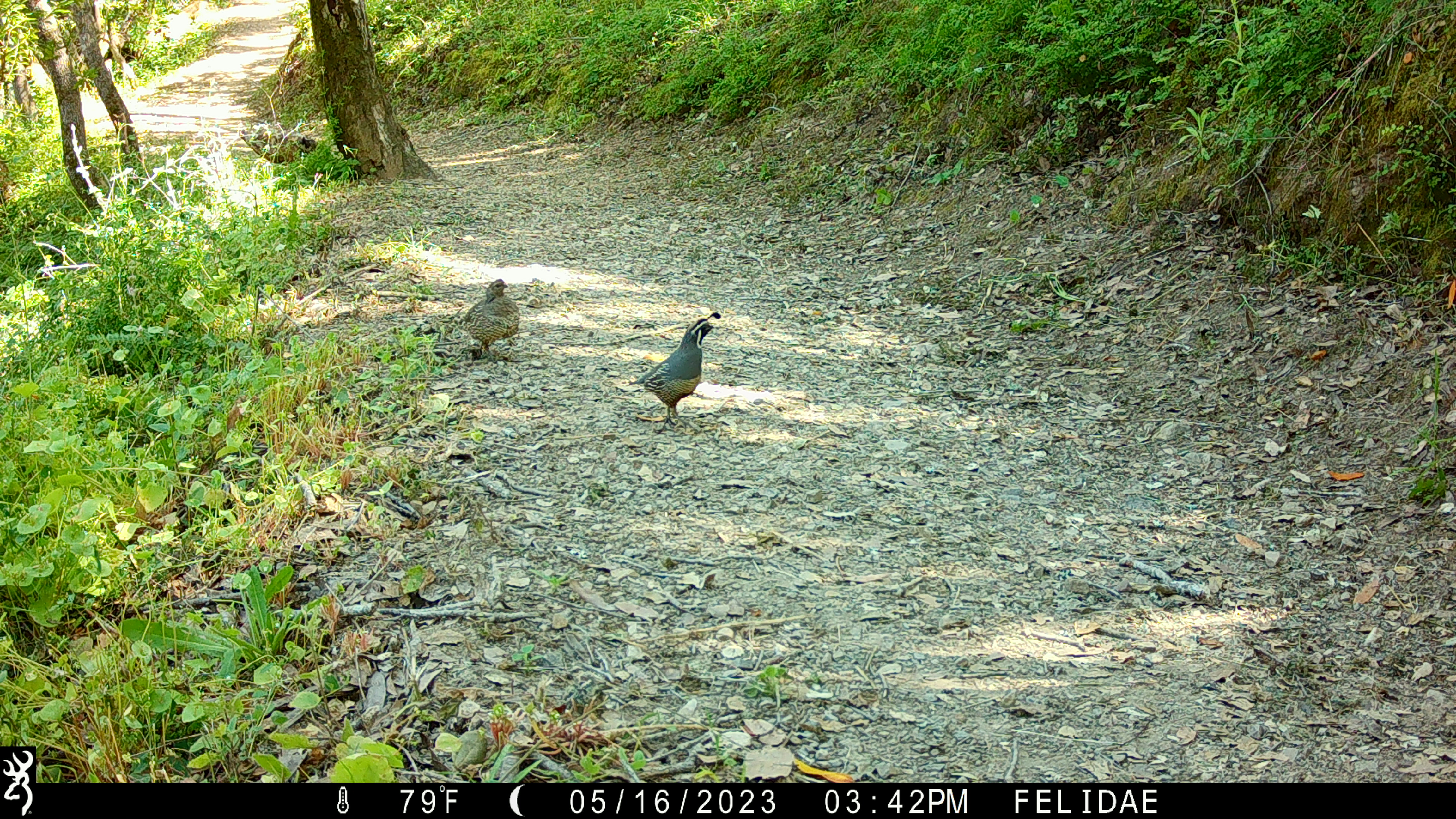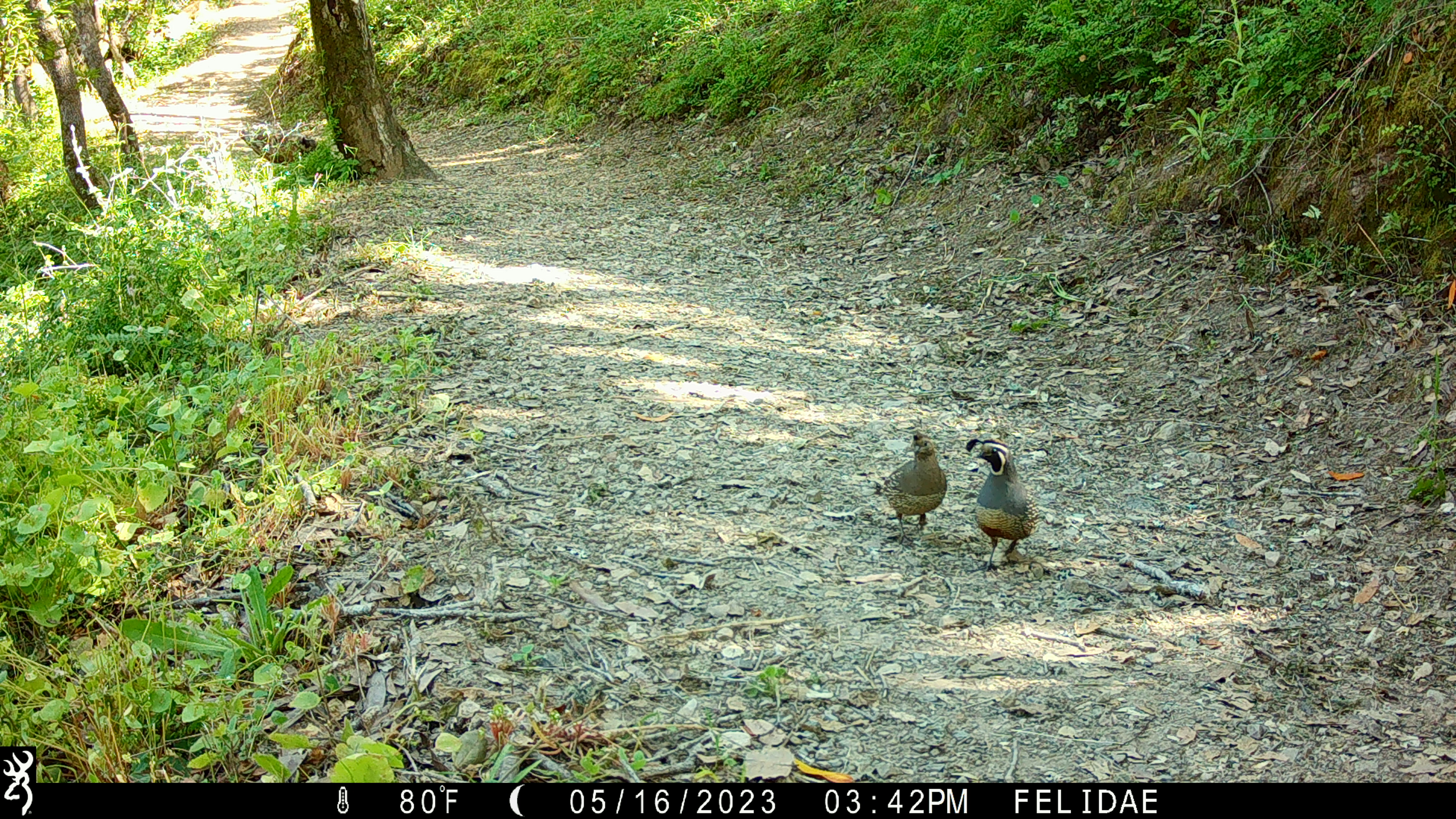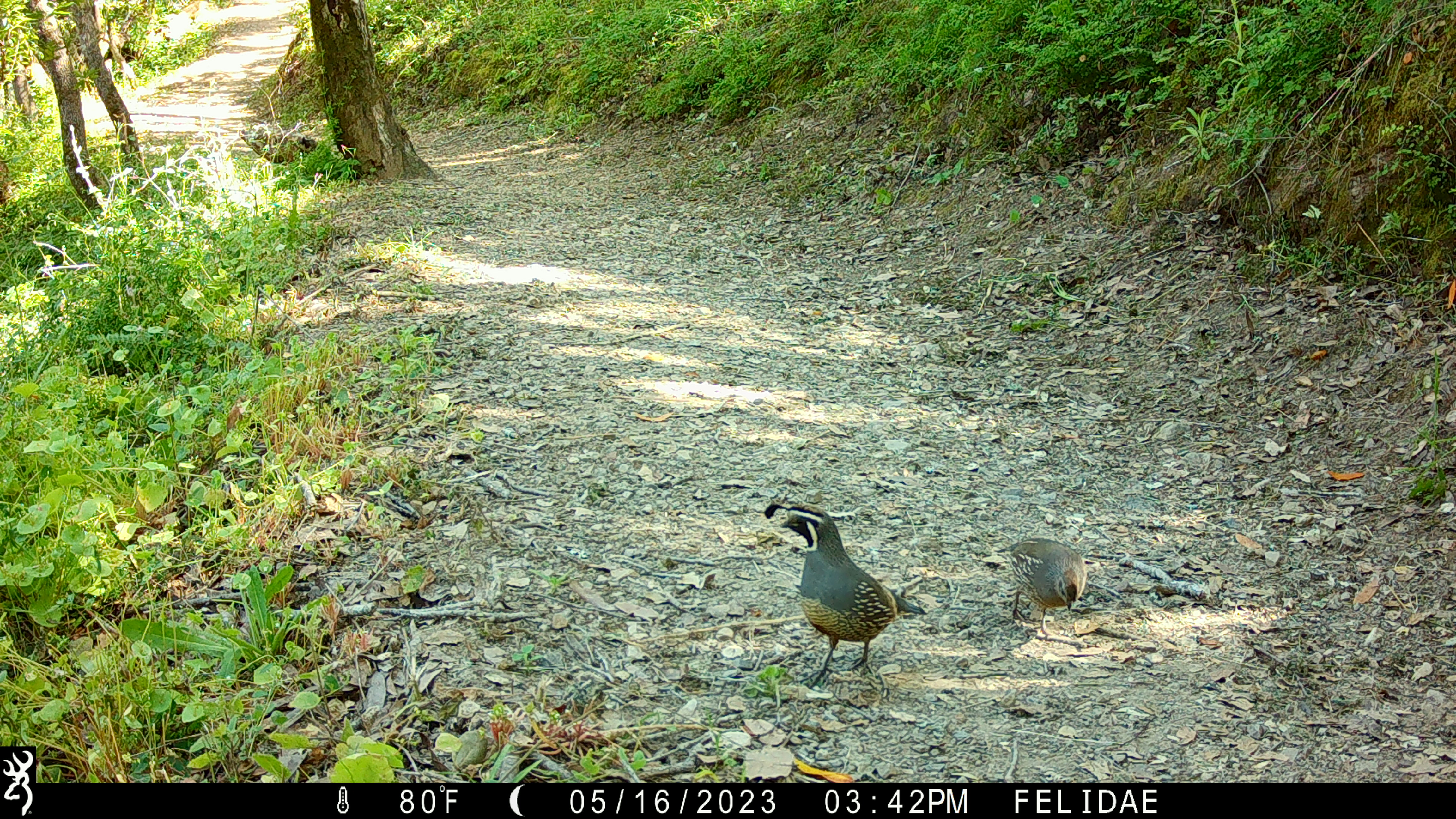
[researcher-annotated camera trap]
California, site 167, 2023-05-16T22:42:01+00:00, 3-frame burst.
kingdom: Animalia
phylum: Chordata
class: Aves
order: Galliformes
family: Odontophoridae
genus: Callipepla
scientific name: Callipepla californica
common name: california quail